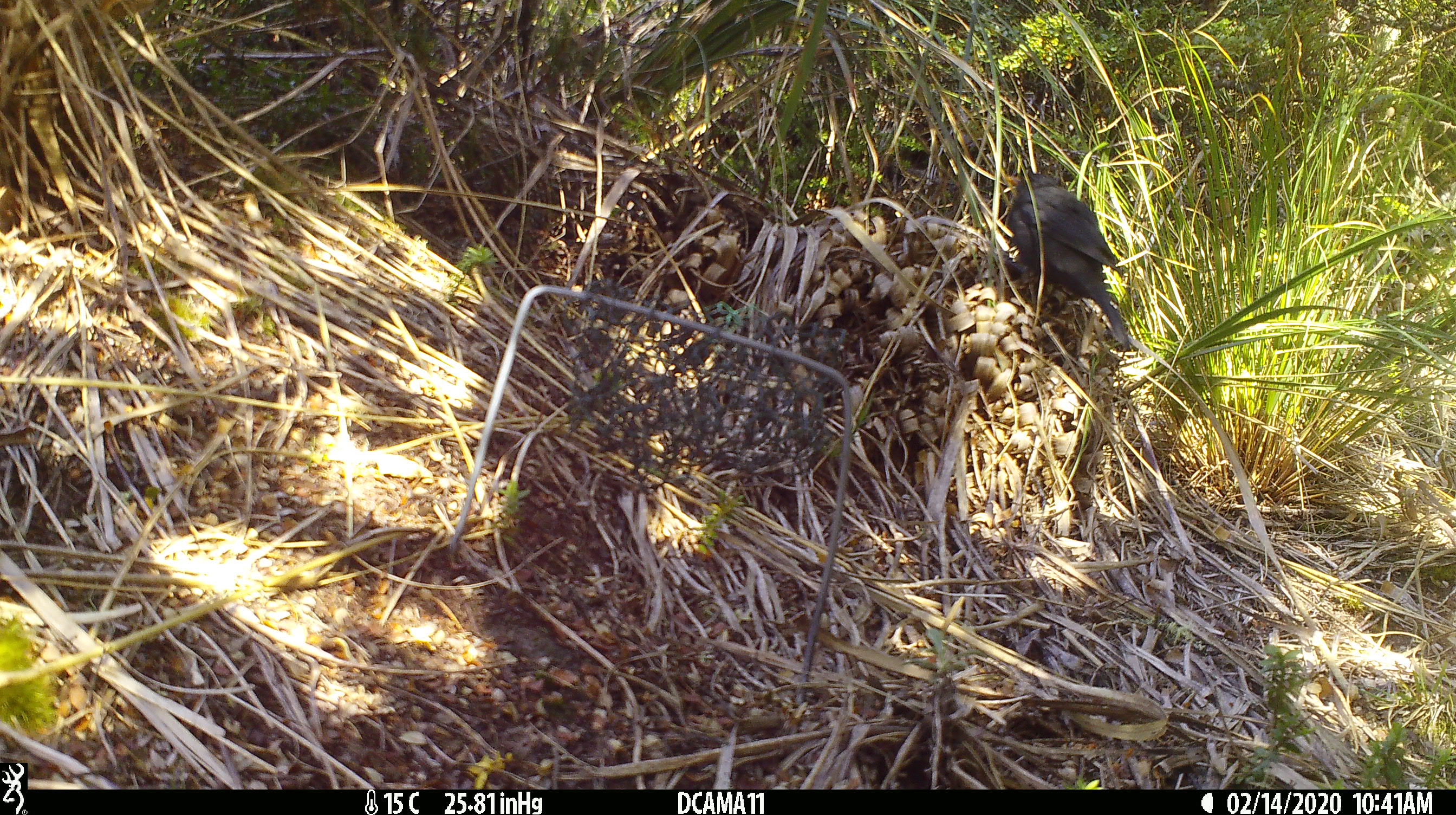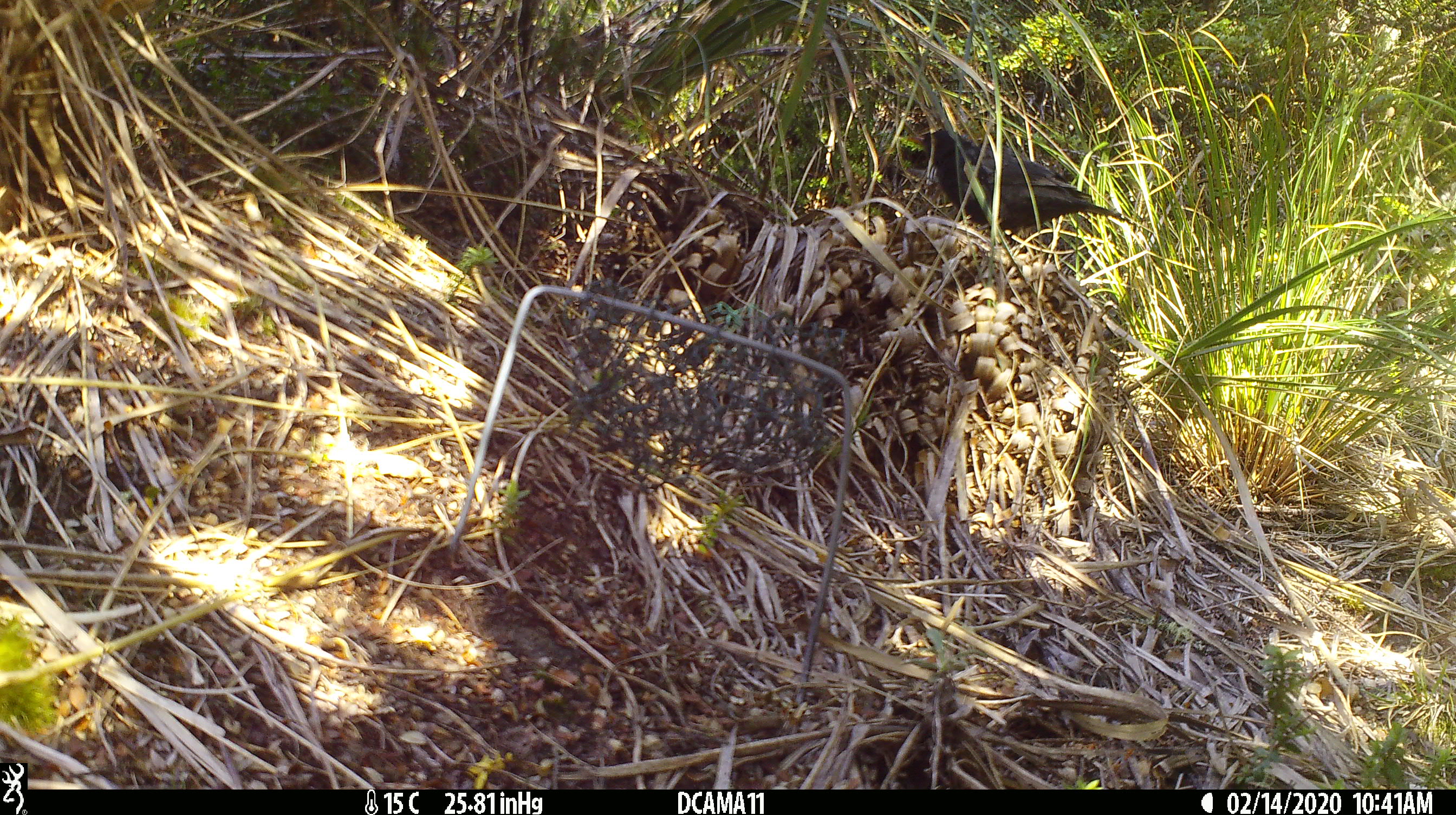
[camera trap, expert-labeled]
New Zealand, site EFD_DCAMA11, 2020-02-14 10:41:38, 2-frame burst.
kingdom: Animalia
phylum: Chordata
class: Aves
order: Passeriformes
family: Turdidae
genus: Turdus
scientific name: Turdus merula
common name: eurasian blackbird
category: blackbird